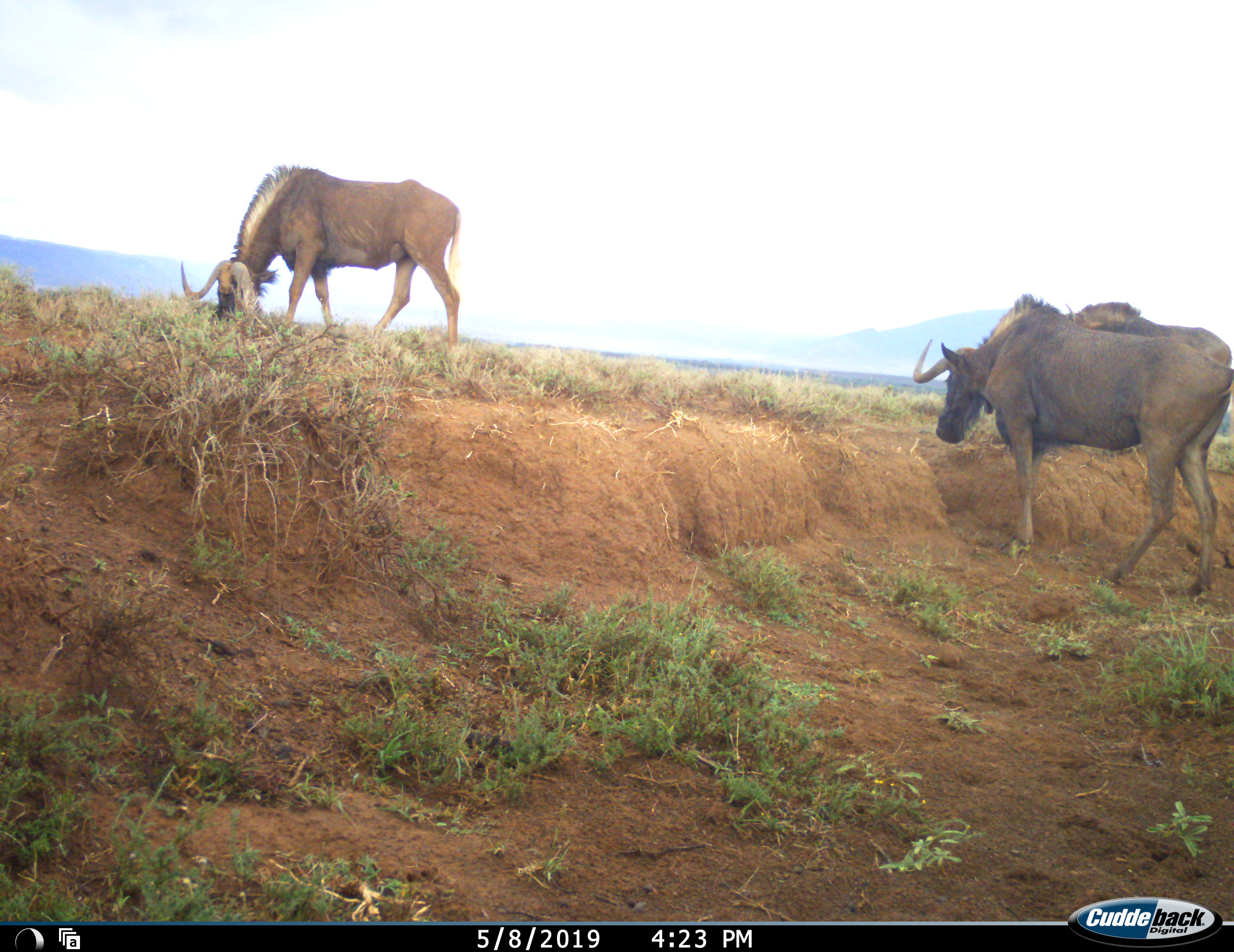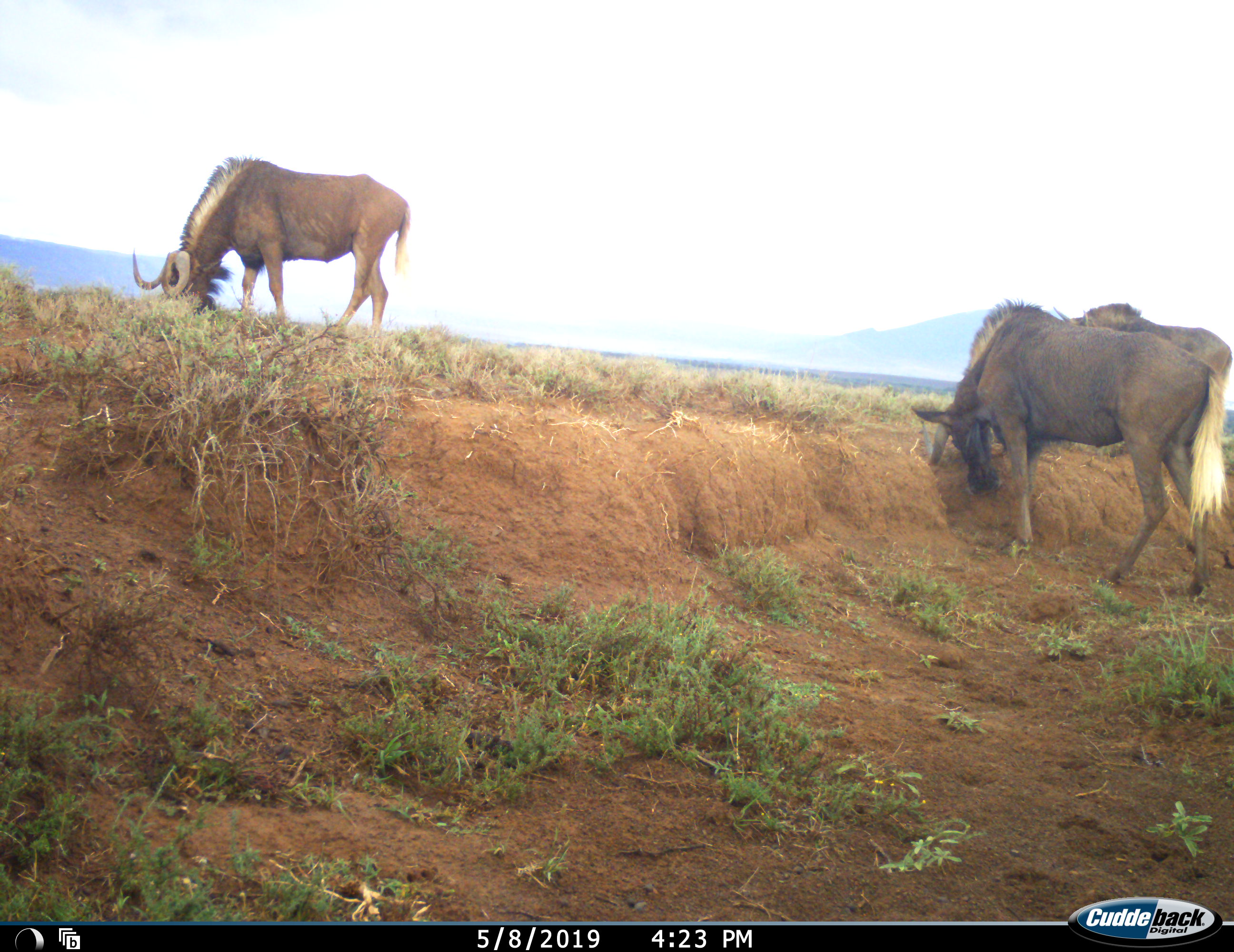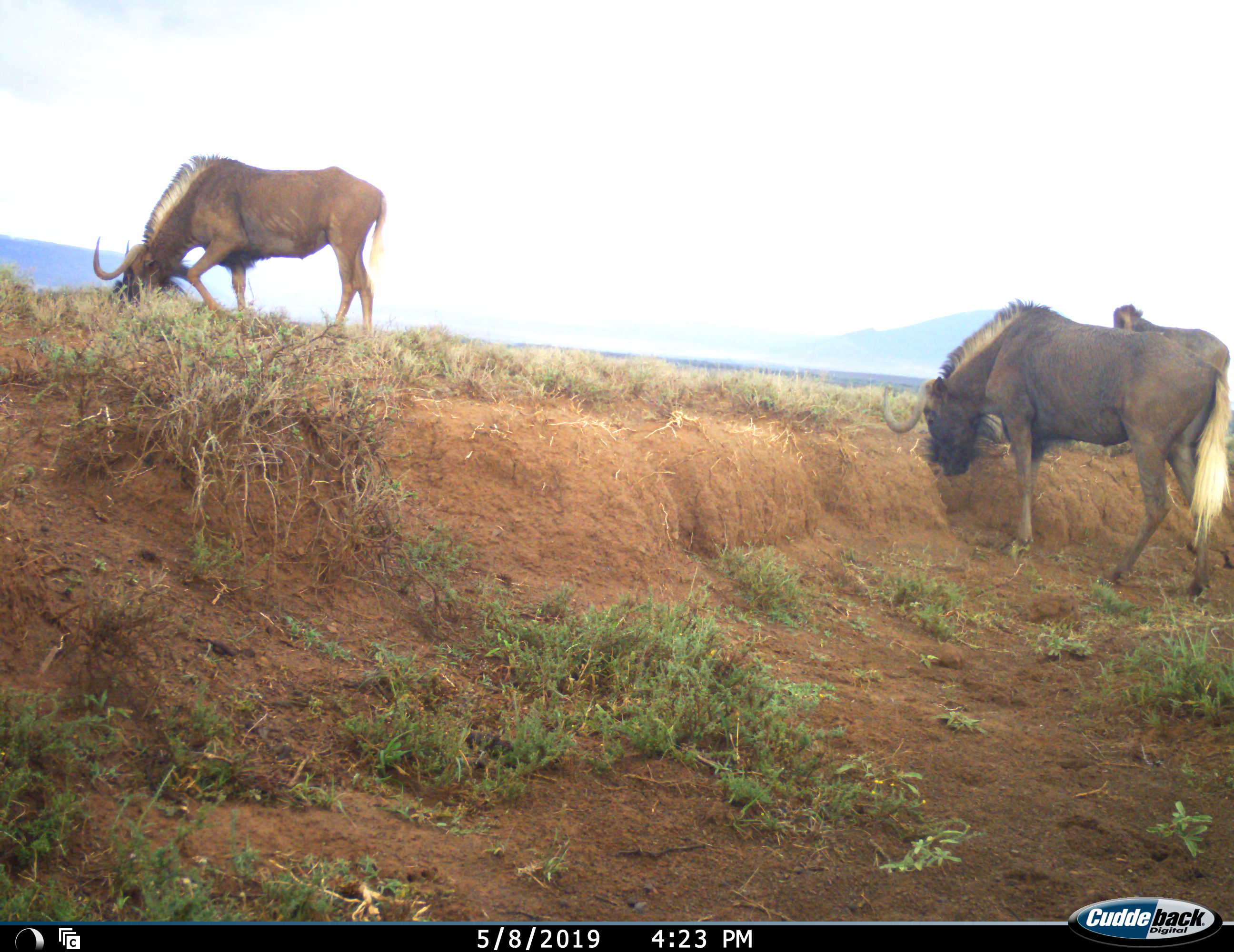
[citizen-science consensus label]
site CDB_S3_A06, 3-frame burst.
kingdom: Animalia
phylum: Chordata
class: Mammalia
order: Artiodactyla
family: Bovidae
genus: Connochaetes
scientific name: Connochaetes gnou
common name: black wildebeest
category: wildebeestblack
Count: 3.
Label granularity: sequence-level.